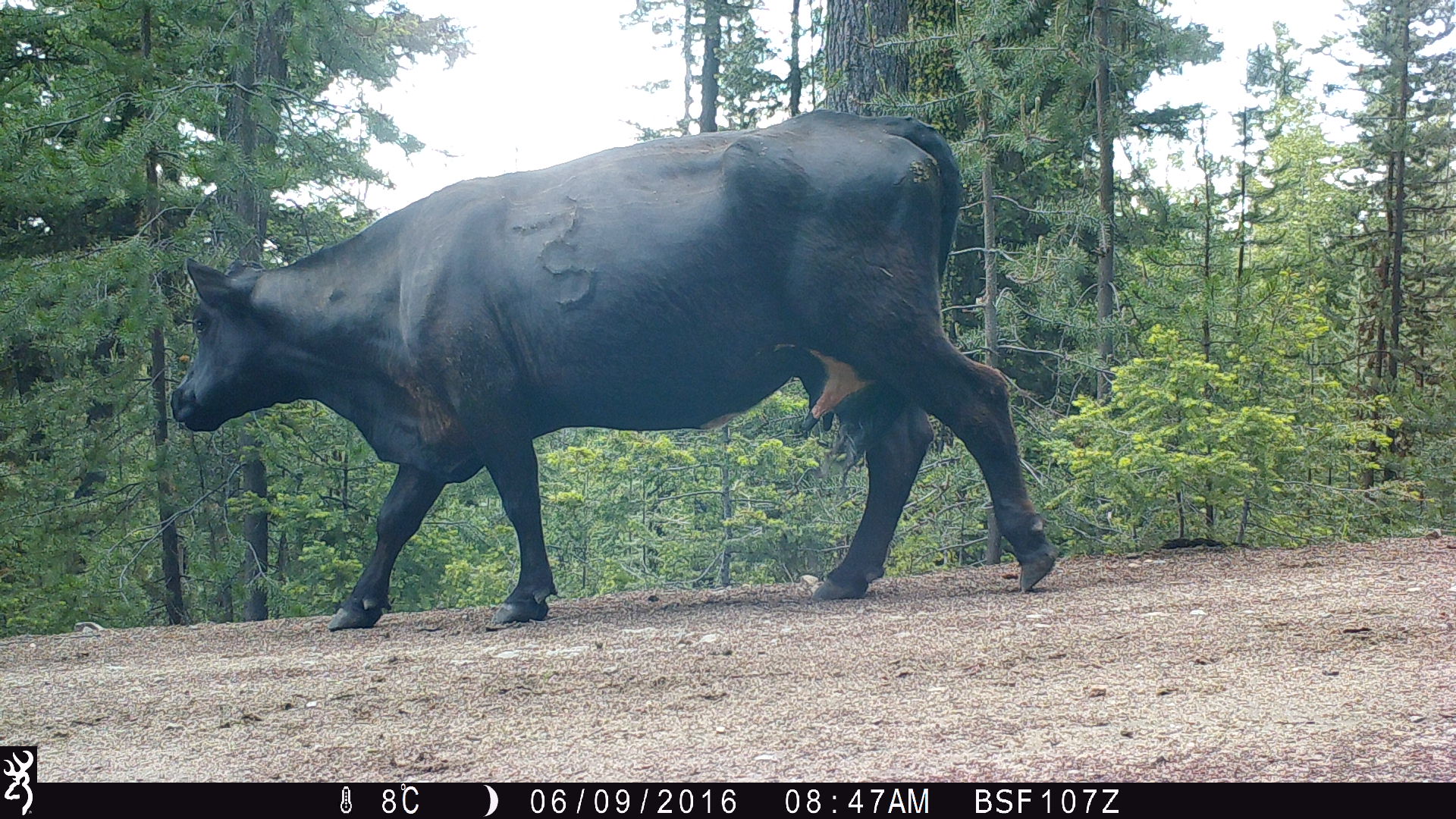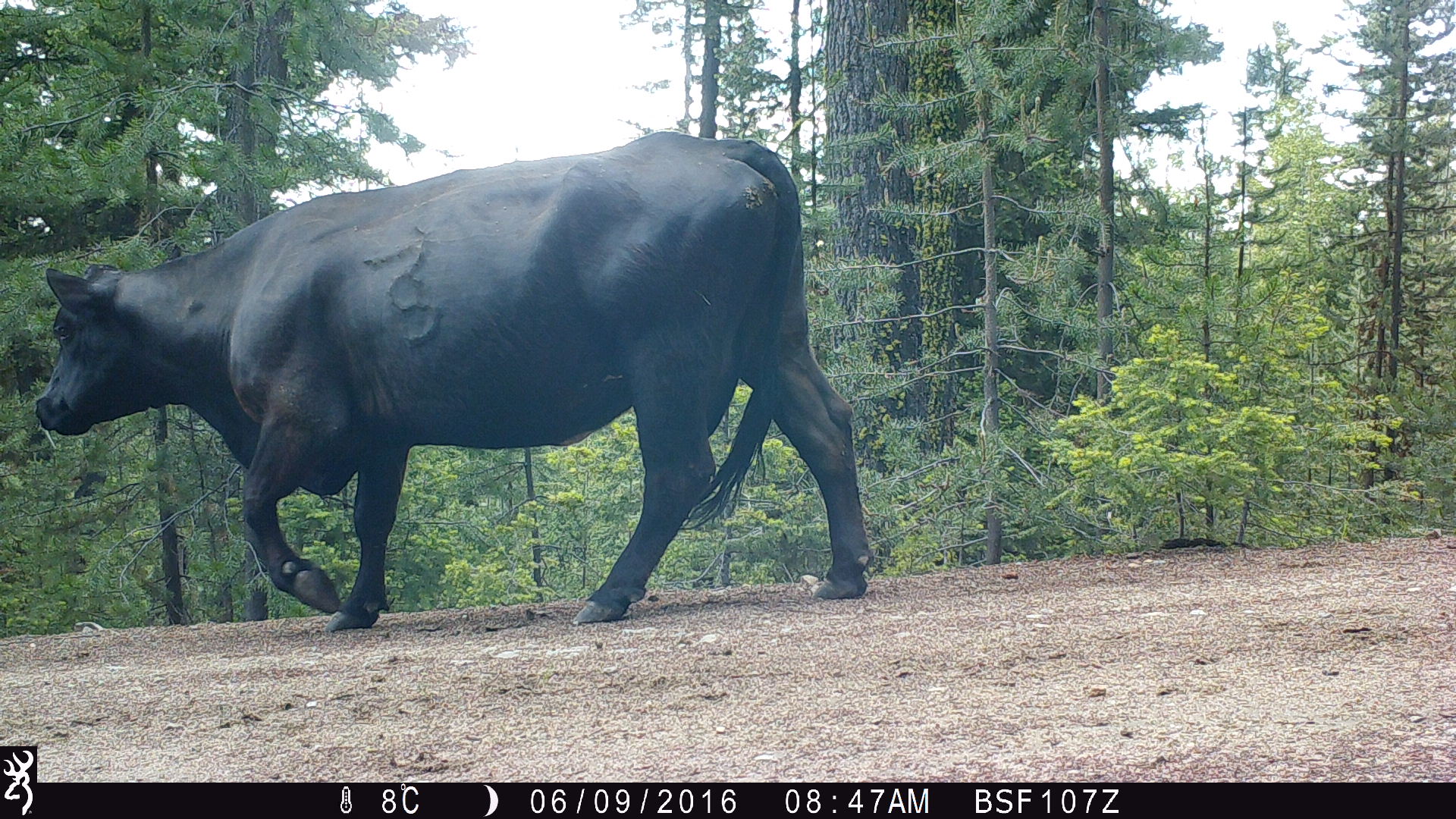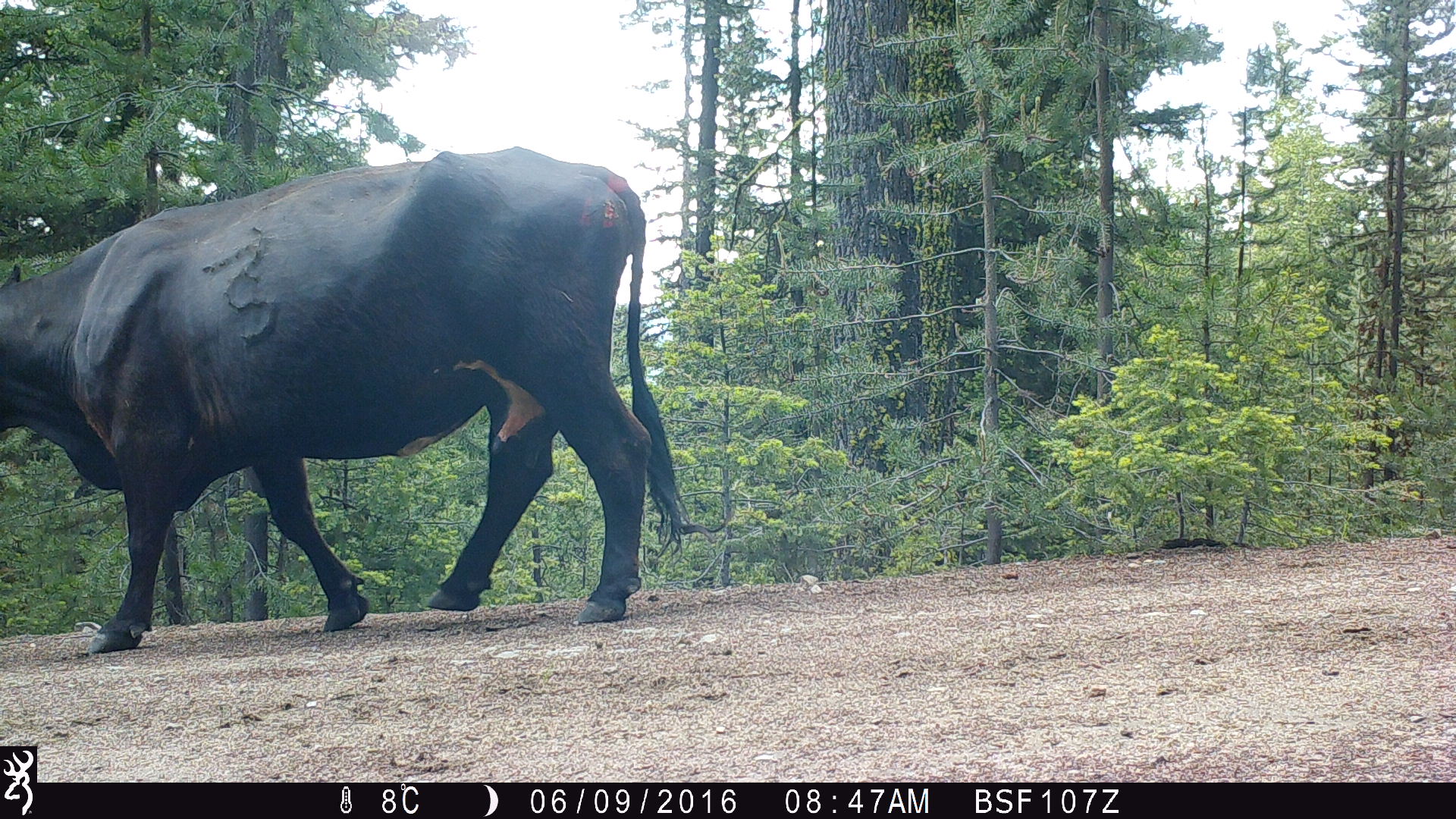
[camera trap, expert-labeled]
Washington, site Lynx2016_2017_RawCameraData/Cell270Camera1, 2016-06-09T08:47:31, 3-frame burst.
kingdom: Animalia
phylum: Chordata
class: Mammalia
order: Artiodactyla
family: Bovidae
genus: Bos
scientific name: Bos taurus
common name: domestic cattle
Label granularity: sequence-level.